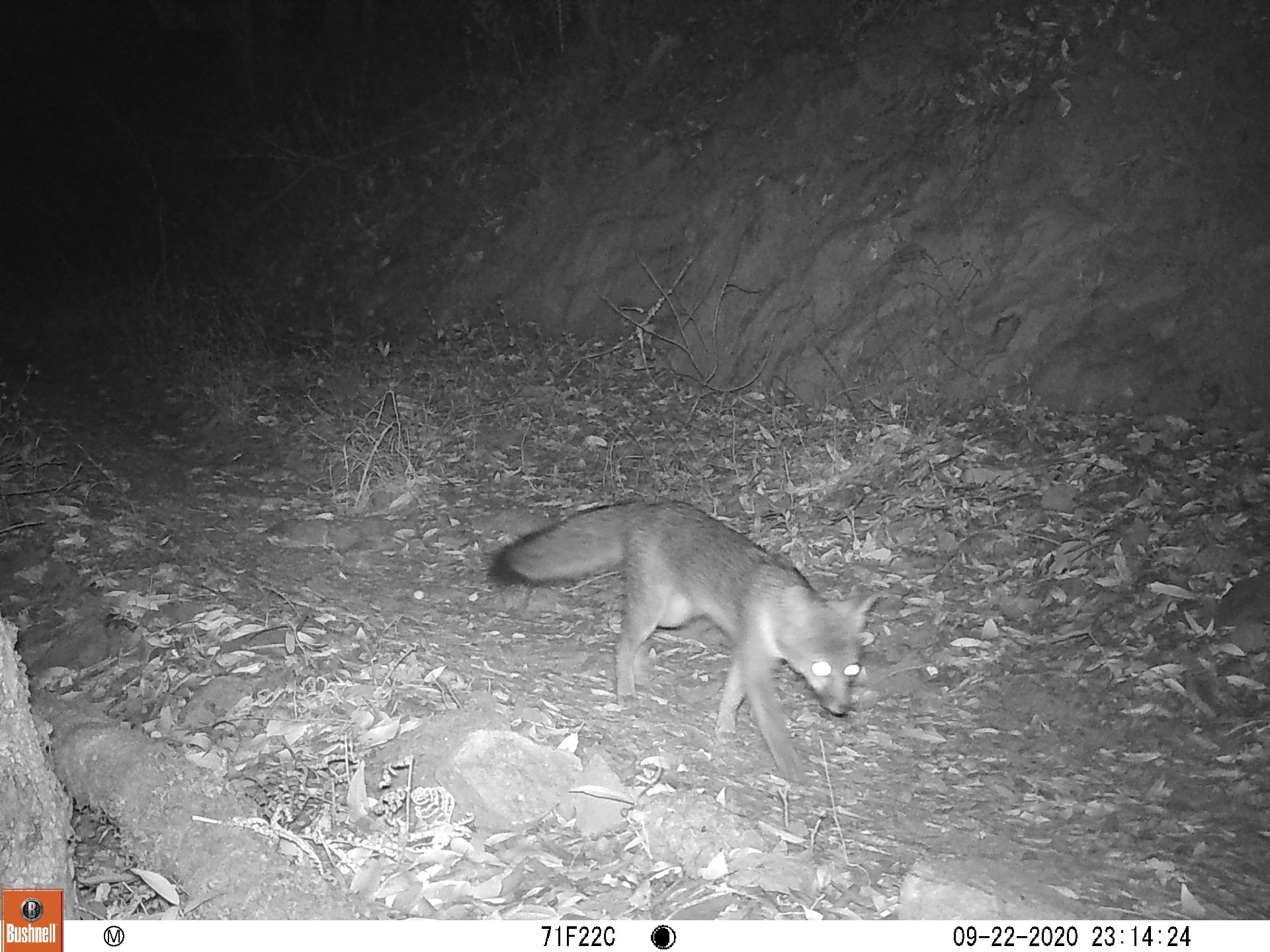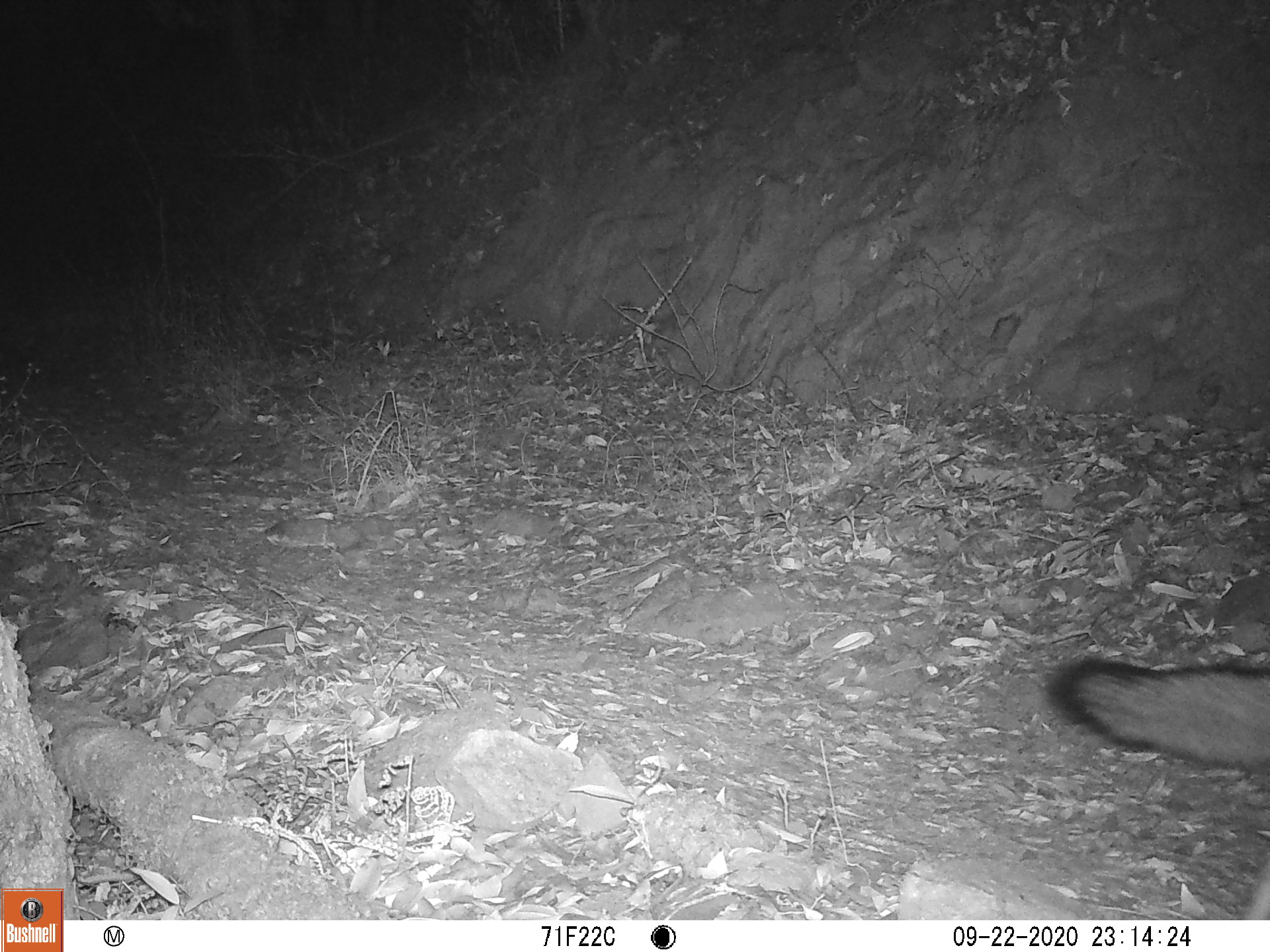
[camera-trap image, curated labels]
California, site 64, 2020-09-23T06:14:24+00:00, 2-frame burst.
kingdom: Animalia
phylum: Chordata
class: Mammalia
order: Carnivora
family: Canidae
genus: Urocyon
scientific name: Urocyon cinereoargenteus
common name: gray fox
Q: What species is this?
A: Gray fox (Urocyon cinereoargenteus).